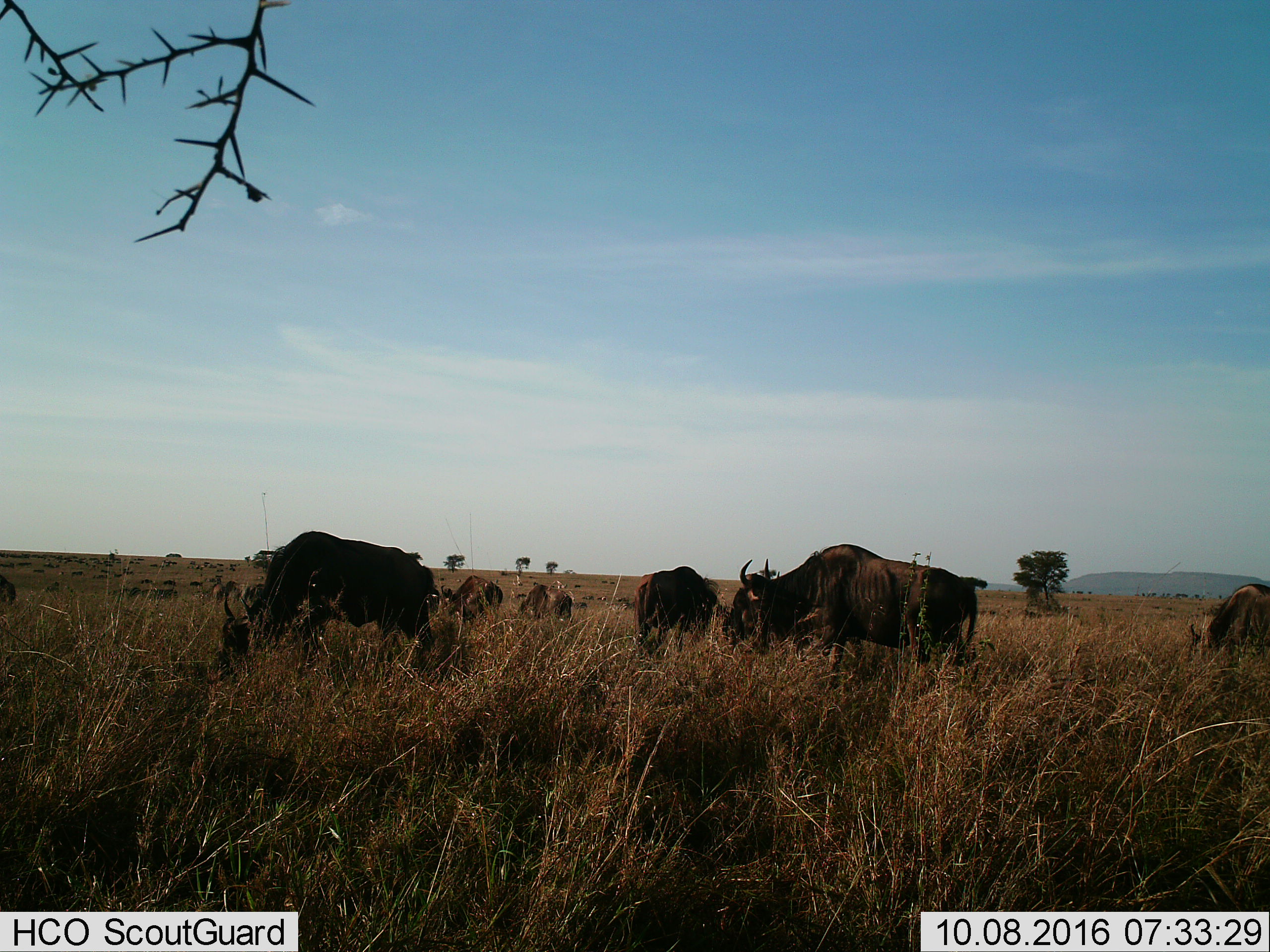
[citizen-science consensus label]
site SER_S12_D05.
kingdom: Animalia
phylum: Chordata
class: Mammalia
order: Artiodactyla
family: Bovidae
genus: Connochaetes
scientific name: Connochaetes taurinus taurinus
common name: blue wildebeest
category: wildebeestblue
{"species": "wildebeestblue (blue wildebeest) (Connochaetes taurinus taurinus)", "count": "11-50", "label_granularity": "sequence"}